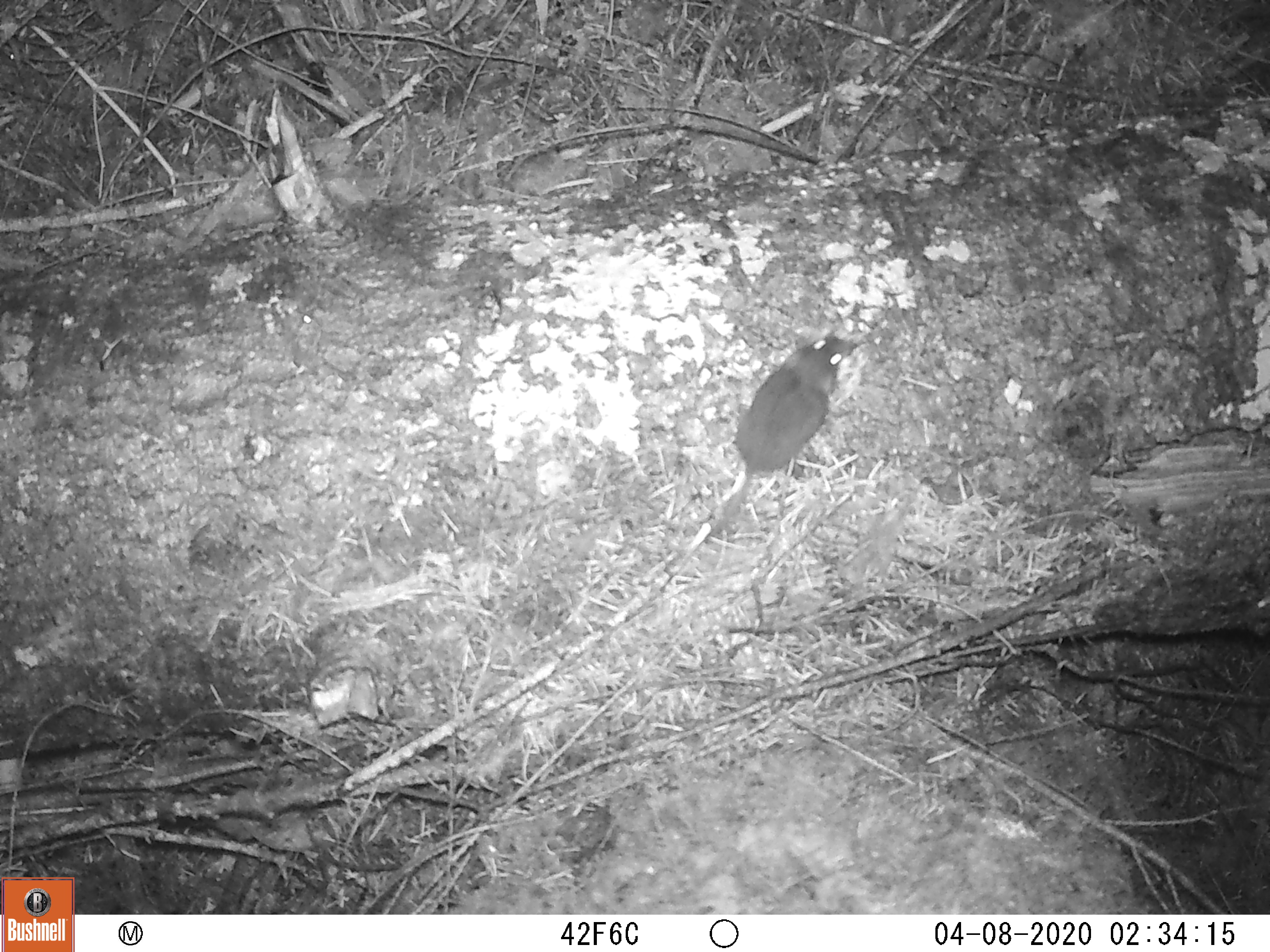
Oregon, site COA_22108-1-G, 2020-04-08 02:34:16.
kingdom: Animalia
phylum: Chordata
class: Mammalia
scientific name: Mammalia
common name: small mammal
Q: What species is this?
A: Small mammal (Mammalia).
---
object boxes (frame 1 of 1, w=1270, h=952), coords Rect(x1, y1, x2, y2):
small mammal: Rect(645, 299, 891, 579)